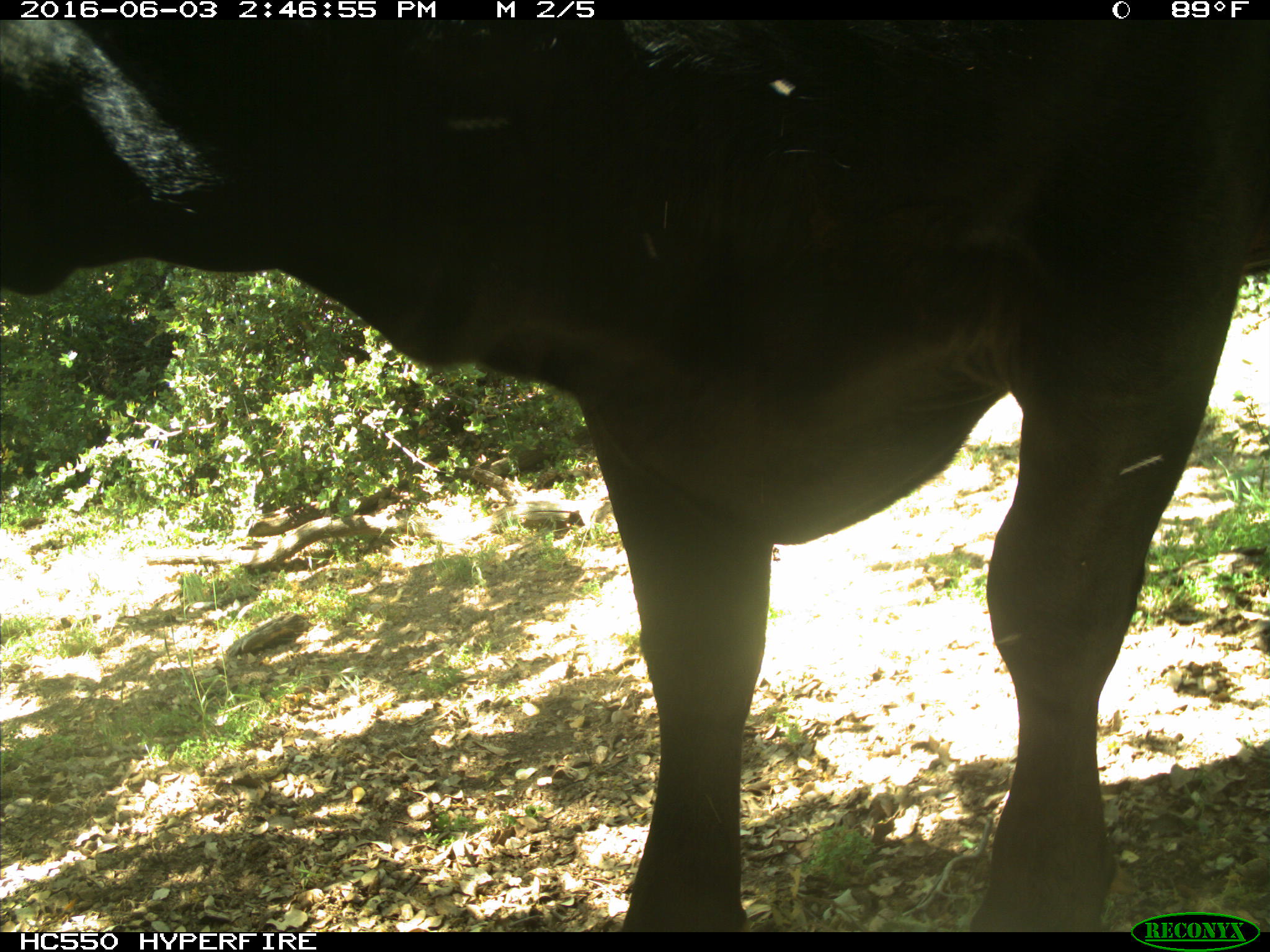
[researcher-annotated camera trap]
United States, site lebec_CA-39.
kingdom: Animalia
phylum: Chordata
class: Mammalia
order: Artiodactyla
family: Bovidae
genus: Bos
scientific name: Bos taurus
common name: domestic cow